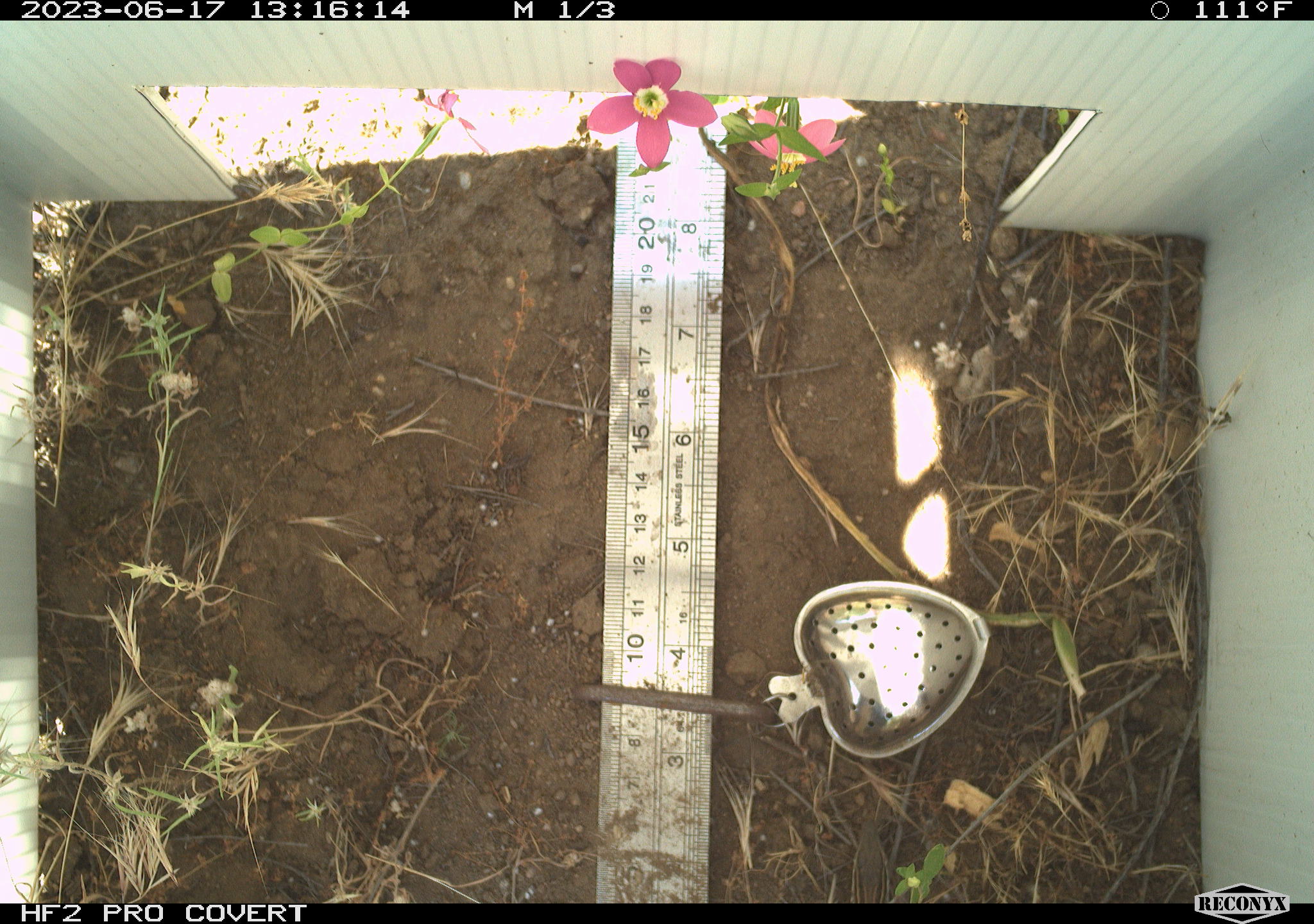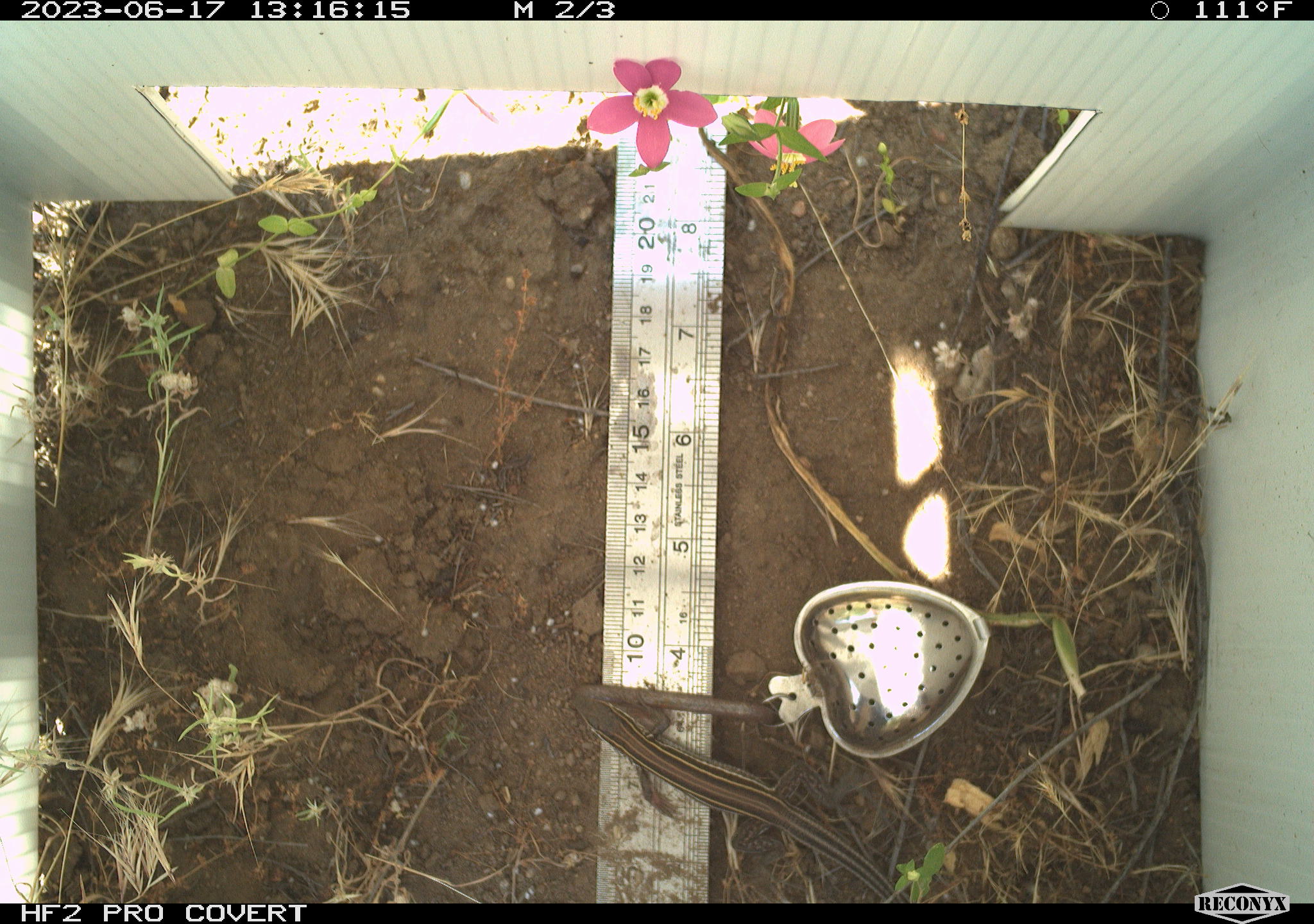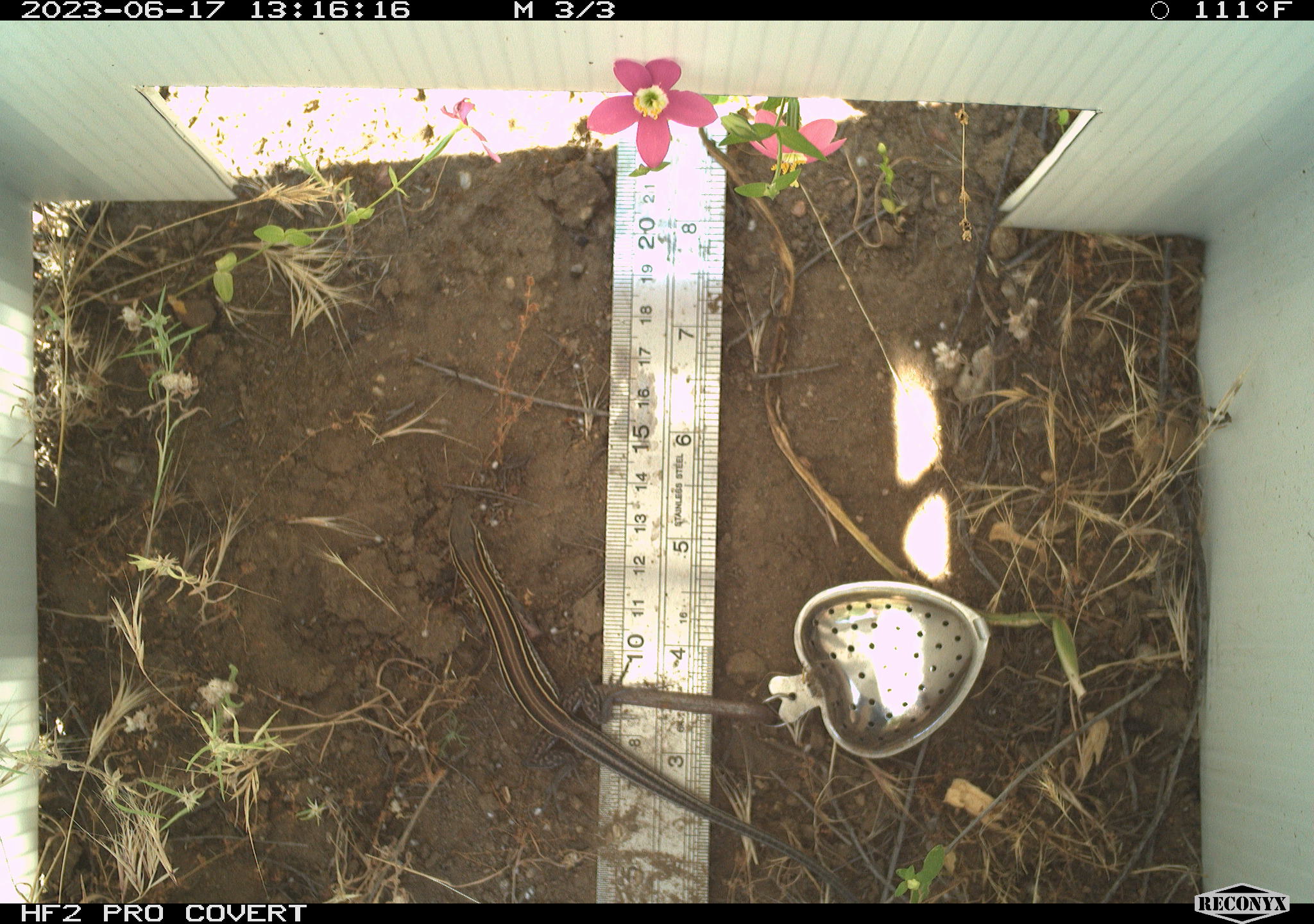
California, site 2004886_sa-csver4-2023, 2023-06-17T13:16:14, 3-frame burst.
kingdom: Animalia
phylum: Chordata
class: Reptilia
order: Squamata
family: Teiidae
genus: Aspidoscelis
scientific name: Aspidoscelis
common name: whiptail lizards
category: aspidoscelis species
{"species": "aspidoscelis species (whiptail lizards) (Aspidoscelis)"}